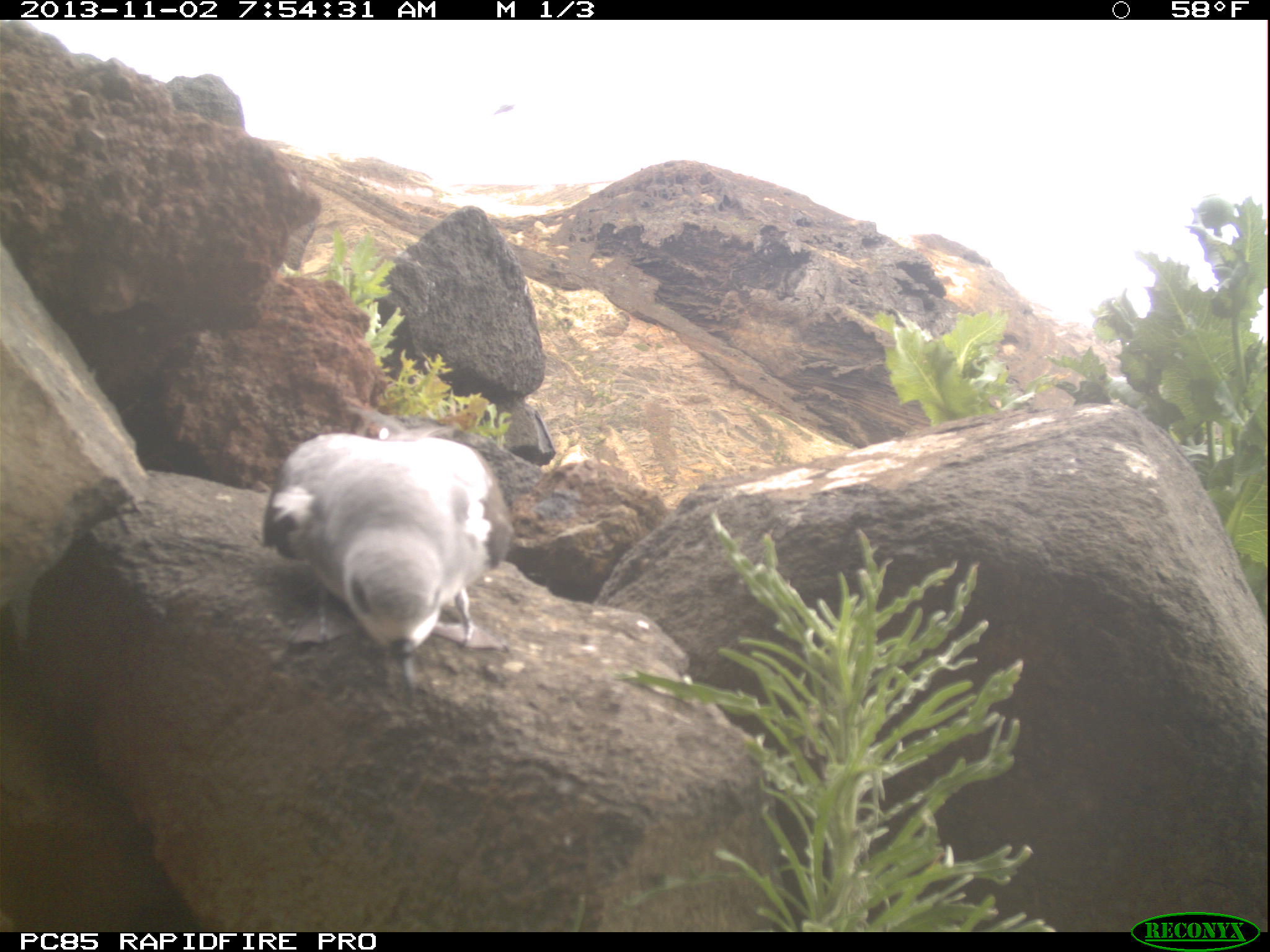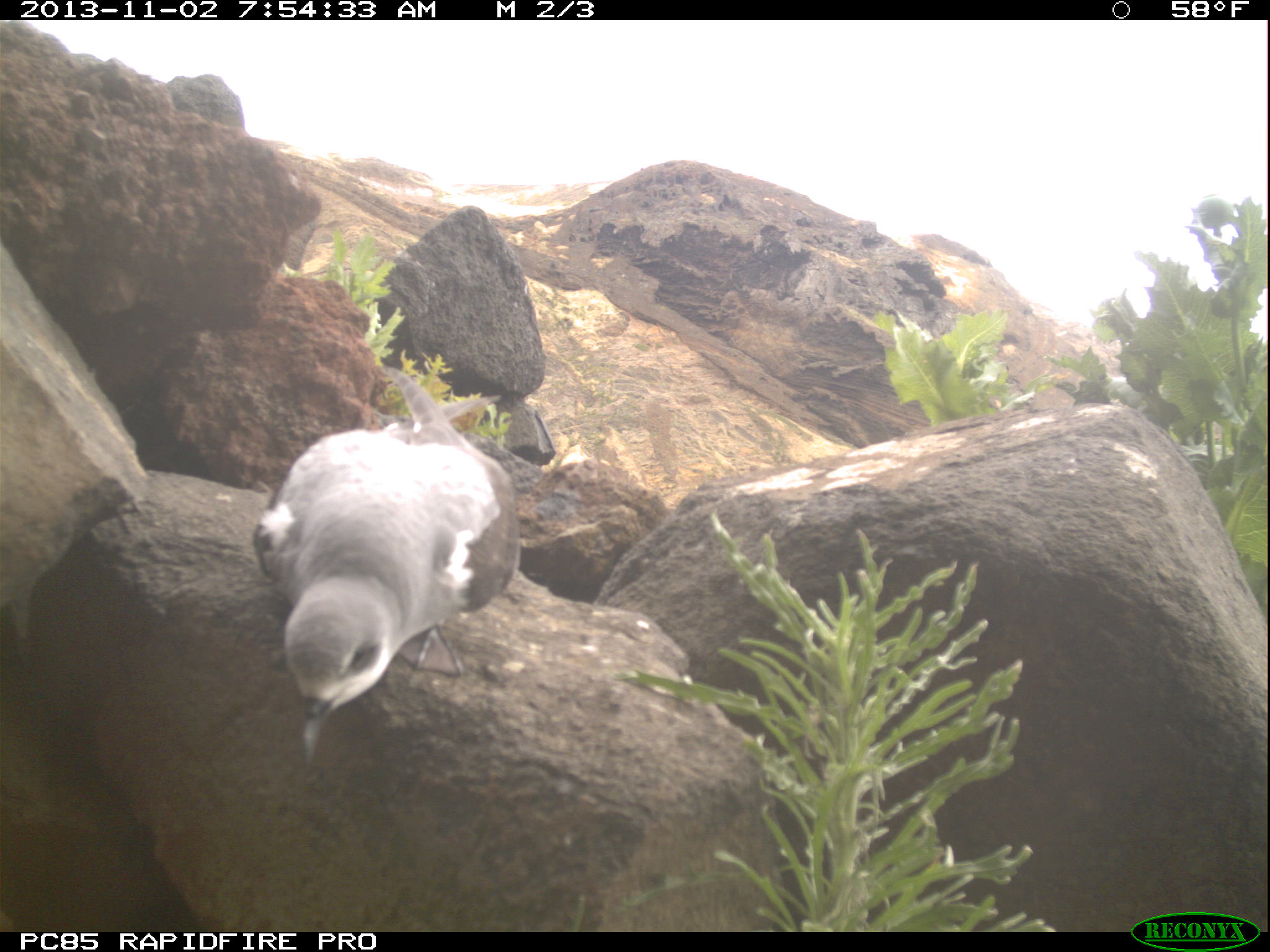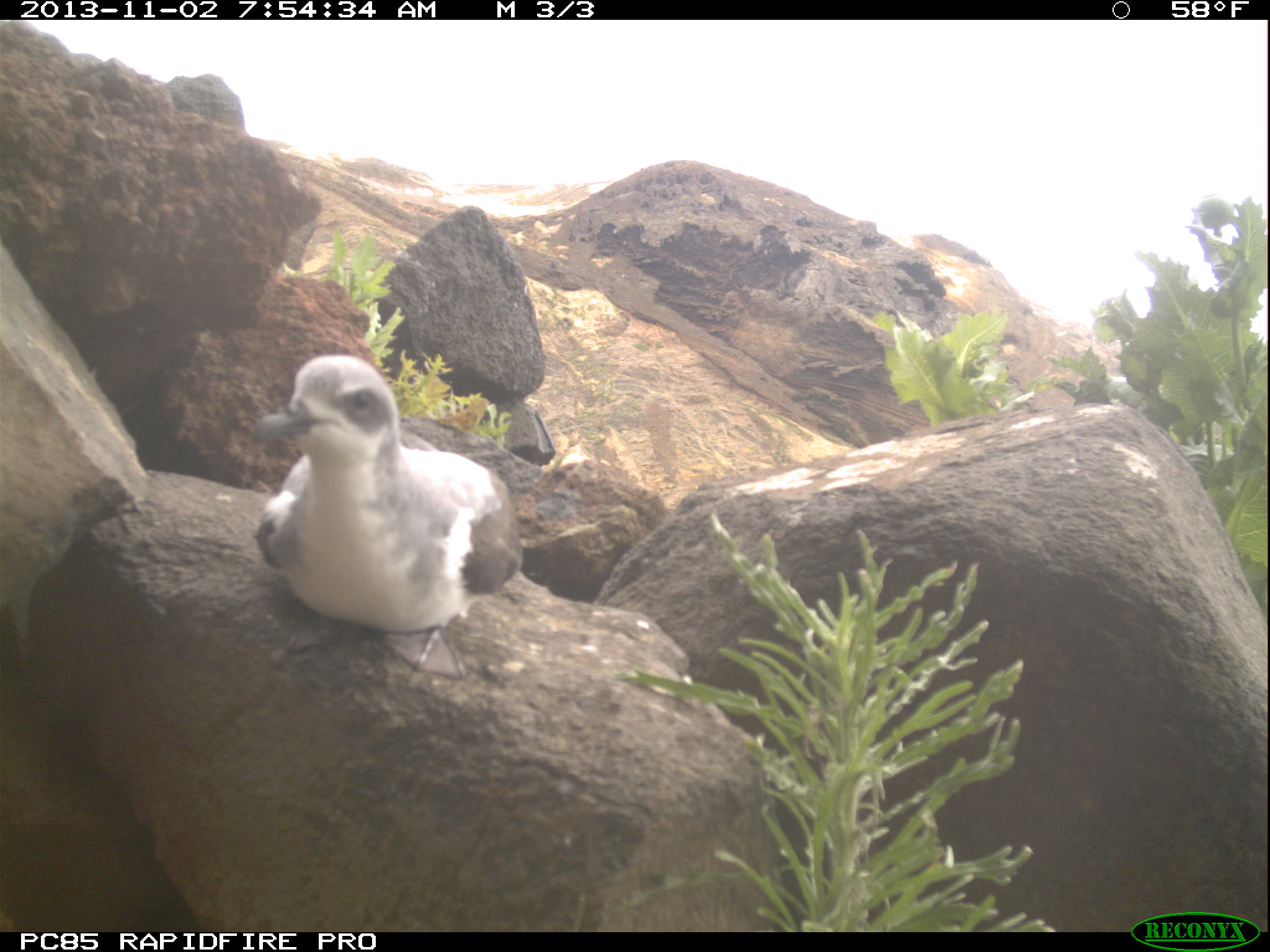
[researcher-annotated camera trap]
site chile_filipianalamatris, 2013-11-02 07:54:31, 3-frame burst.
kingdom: Animalia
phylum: Chordata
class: Aves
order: Procellariiformes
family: Procellariidae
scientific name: Procellariidae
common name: petrel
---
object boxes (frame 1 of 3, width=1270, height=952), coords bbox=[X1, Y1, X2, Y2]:
petrel: bbox=[259, 423, 512, 700]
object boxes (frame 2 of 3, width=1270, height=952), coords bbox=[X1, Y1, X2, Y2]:
petrel: bbox=[254, 371, 520, 780]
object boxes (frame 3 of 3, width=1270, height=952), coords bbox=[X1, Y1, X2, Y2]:
petrel: bbox=[245, 353, 520, 677]